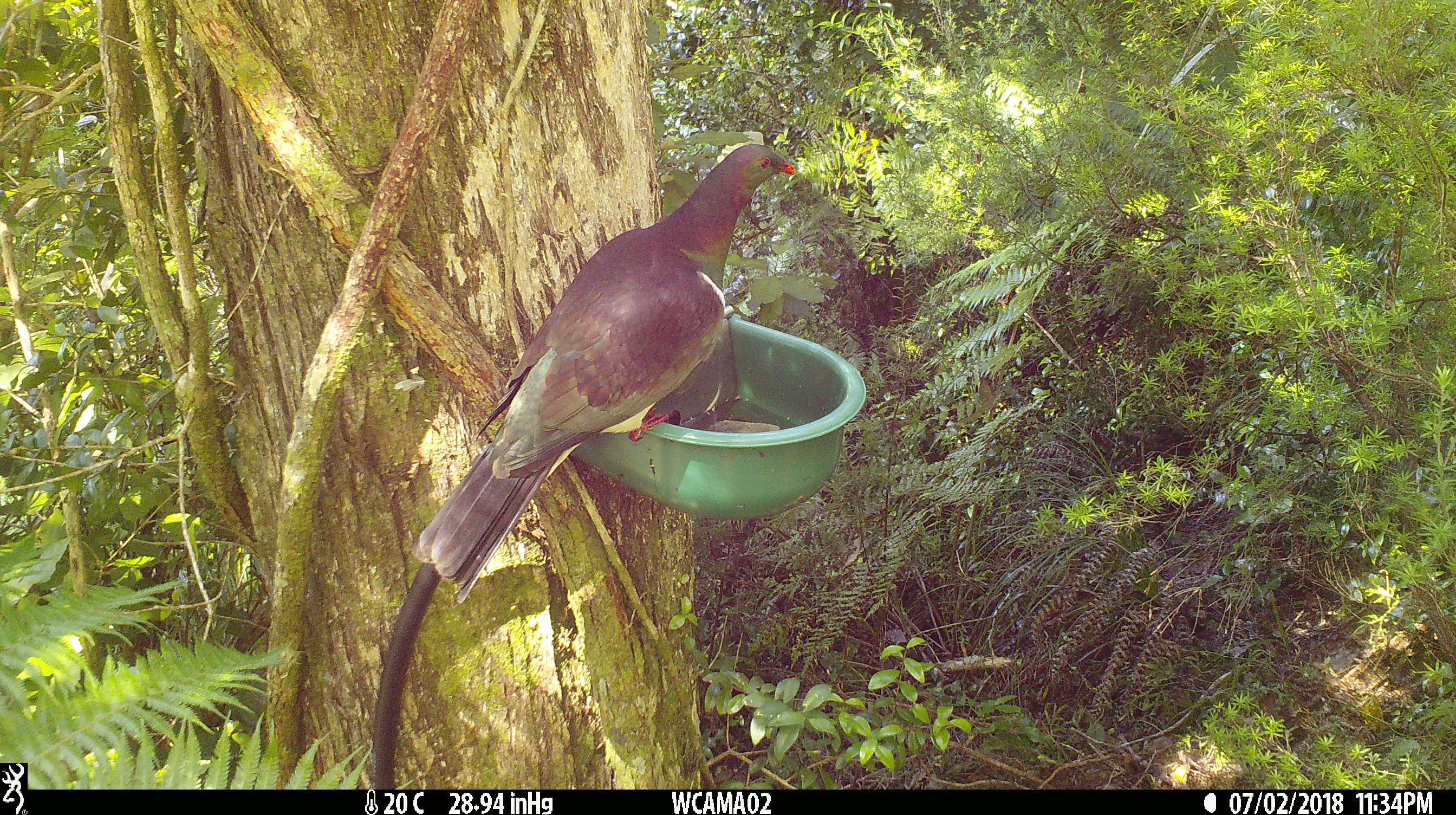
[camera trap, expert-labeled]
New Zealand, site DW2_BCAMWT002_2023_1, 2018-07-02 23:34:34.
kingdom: Animalia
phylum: Chordata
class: Aves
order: Columbiformes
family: Columbidae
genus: Hemiphaga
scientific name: Hemiphaga novaeseelandiae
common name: new zealand pigeon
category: kereru